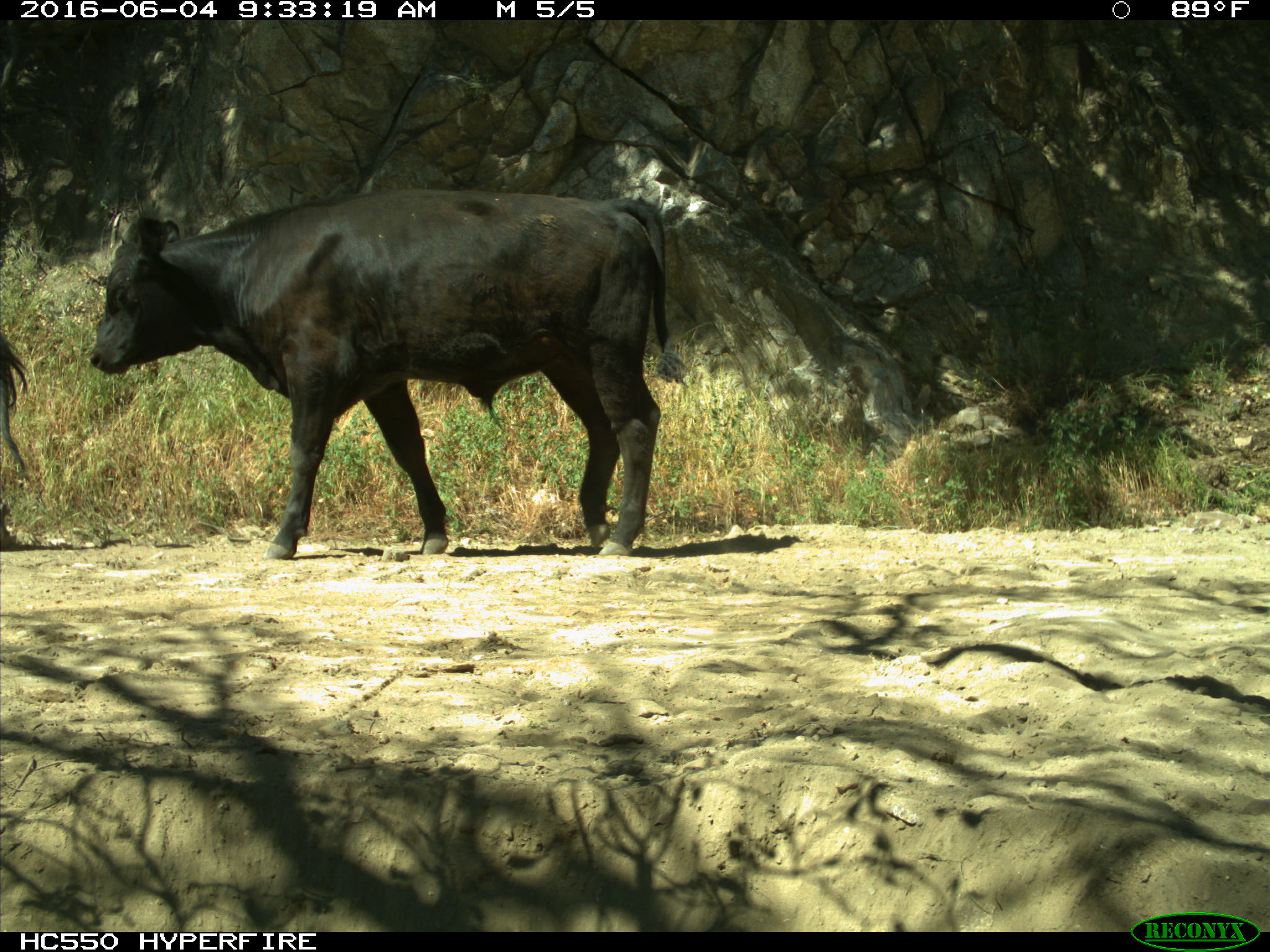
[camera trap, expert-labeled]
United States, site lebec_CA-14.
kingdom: Animalia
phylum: Chordata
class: Mammalia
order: Artiodactyla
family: Bovidae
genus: Bos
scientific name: Bos taurus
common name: domestic cow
Bos taurus (domestic cow).